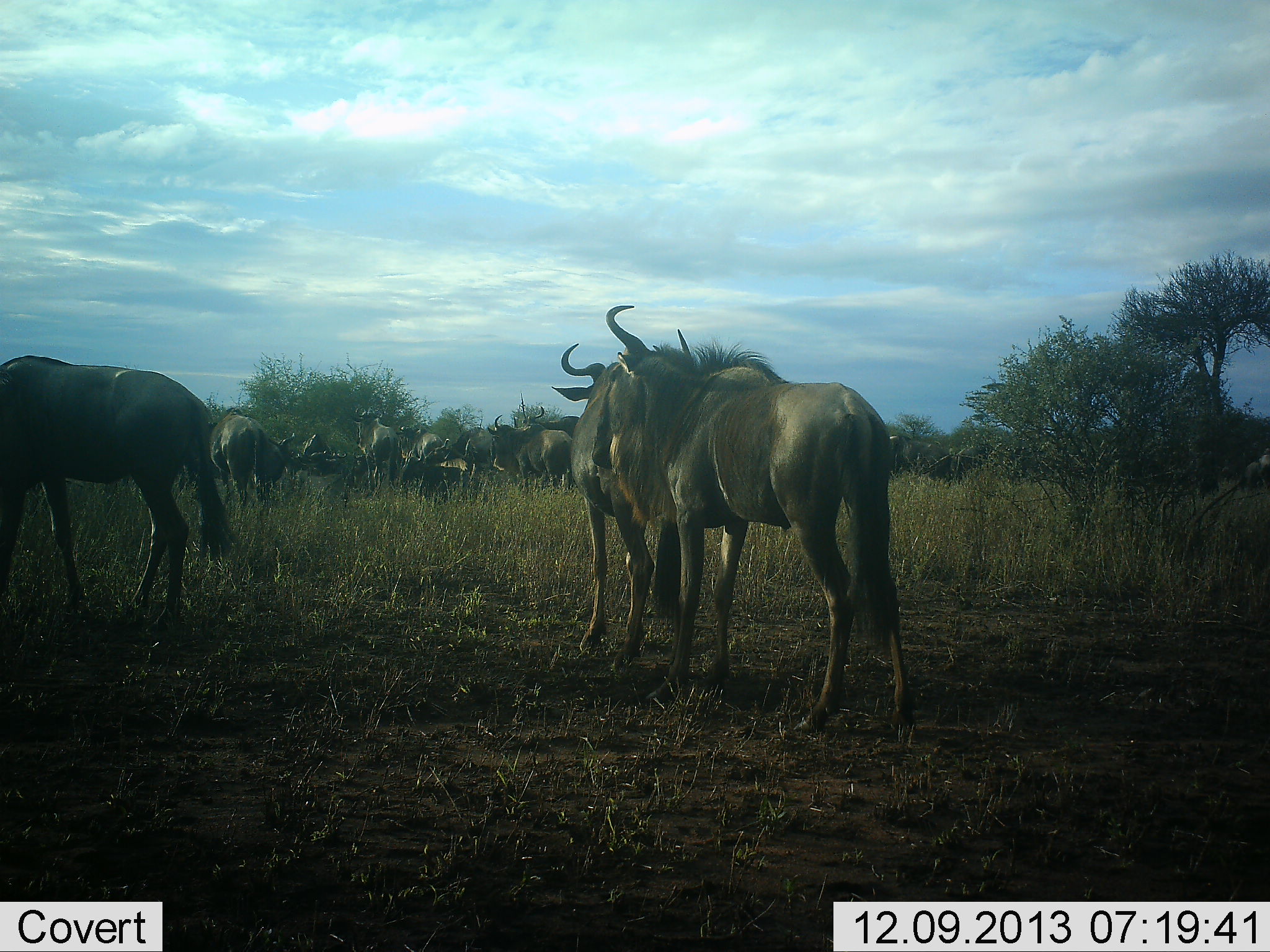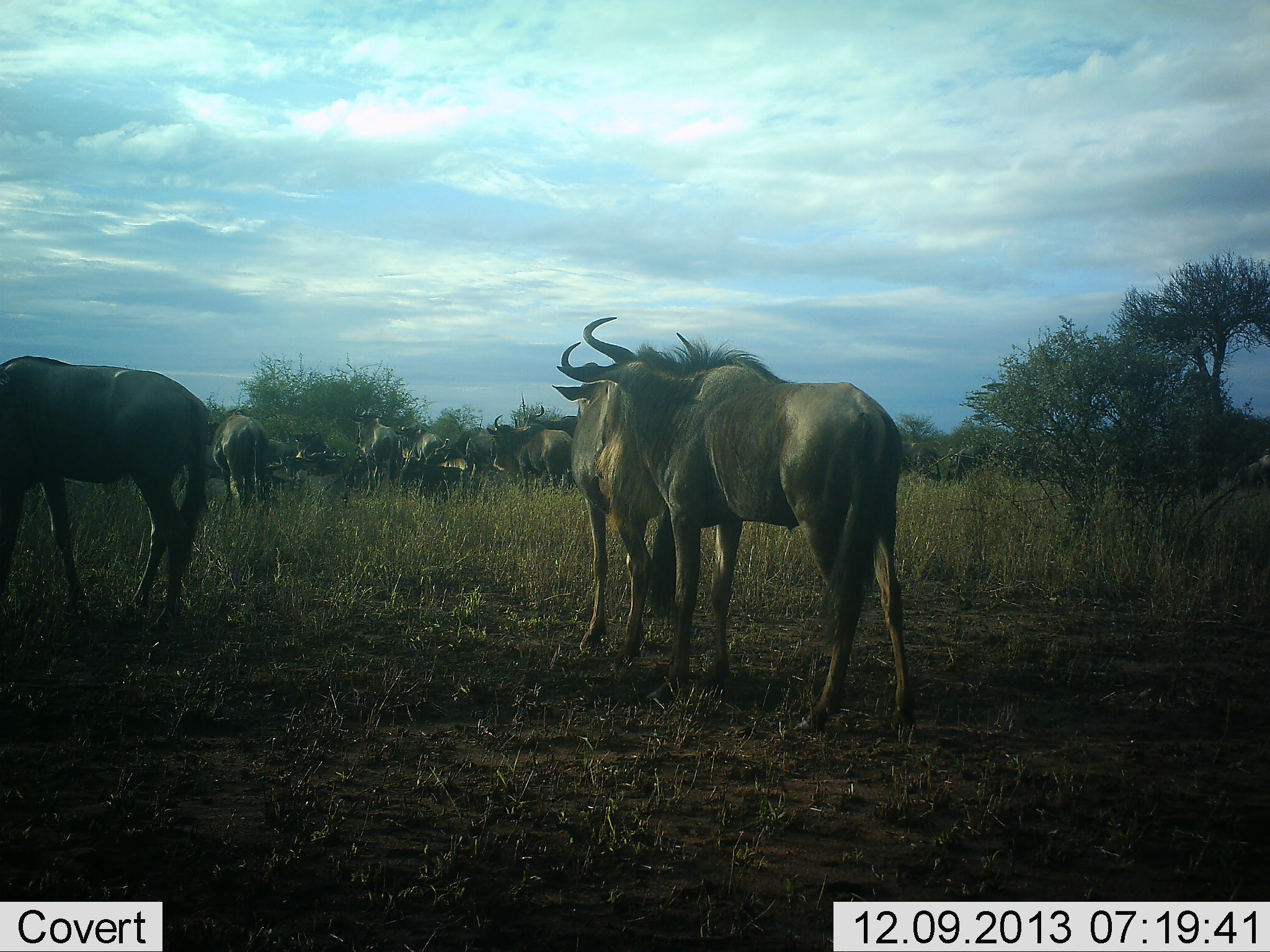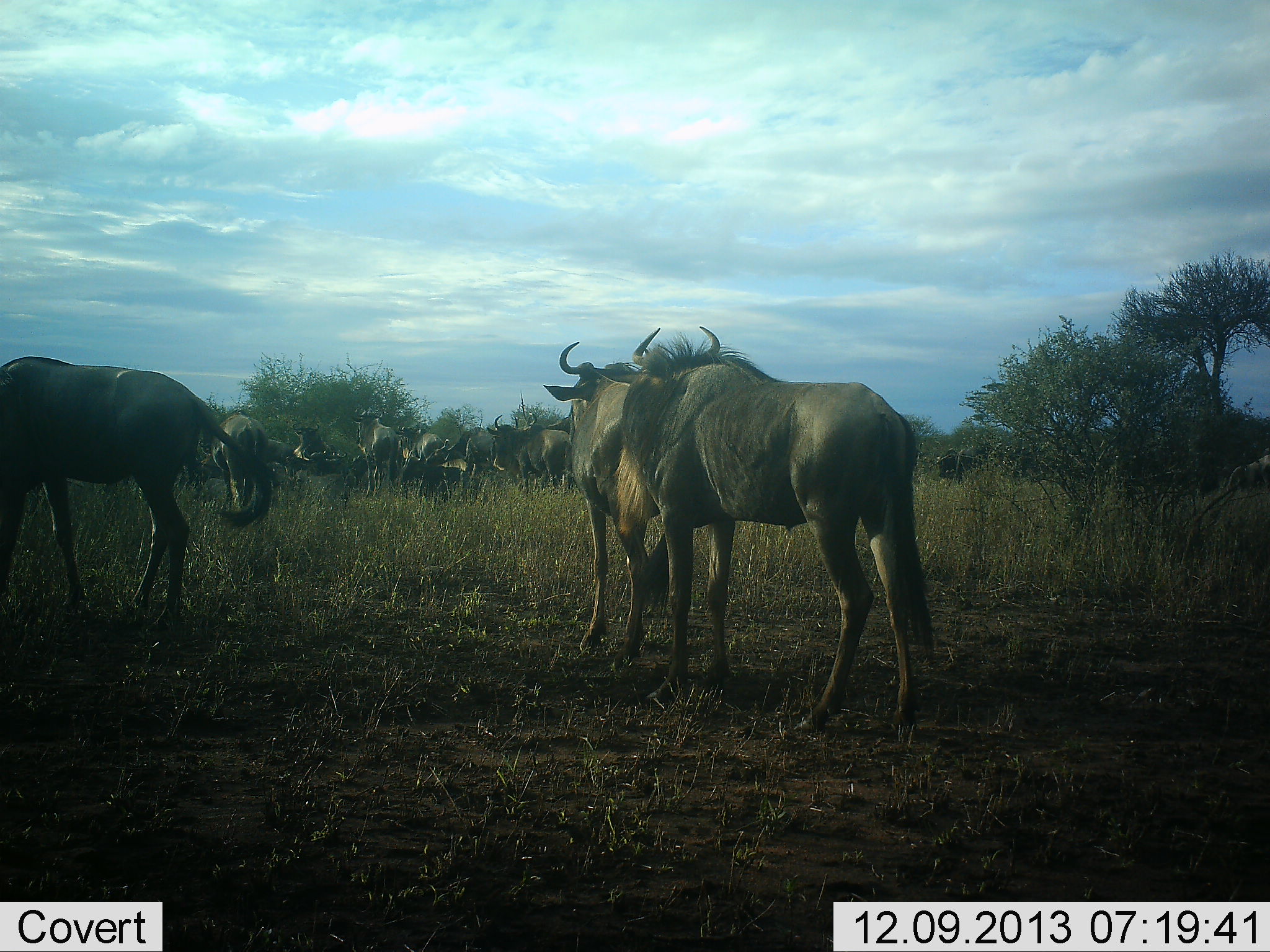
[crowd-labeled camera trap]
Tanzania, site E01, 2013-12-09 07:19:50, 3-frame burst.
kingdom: Animalia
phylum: Chordata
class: Mammalia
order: Artiodactyla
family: Bovidae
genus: Connochaetes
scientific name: Connochaetes taurinus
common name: blue wildebeest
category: wildebeest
Wildebeest (blue wildebeest) (Connochaetes taurinus), count 11-50. Behavior (volunteer vote fractions): standing 100%, resting 0%, moving 0%, interacting 10%. Young present (vote fraction): 0%. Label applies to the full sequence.